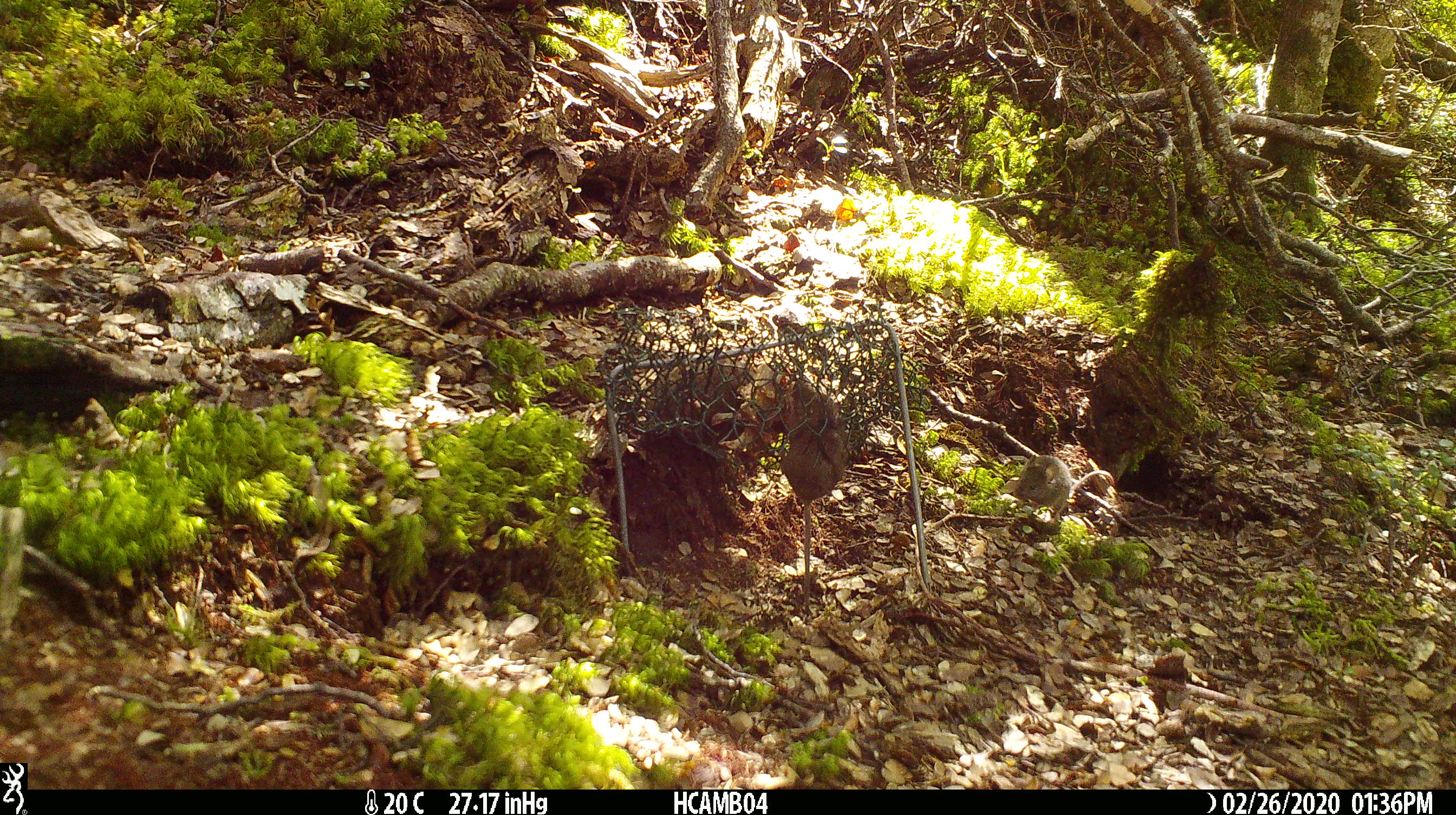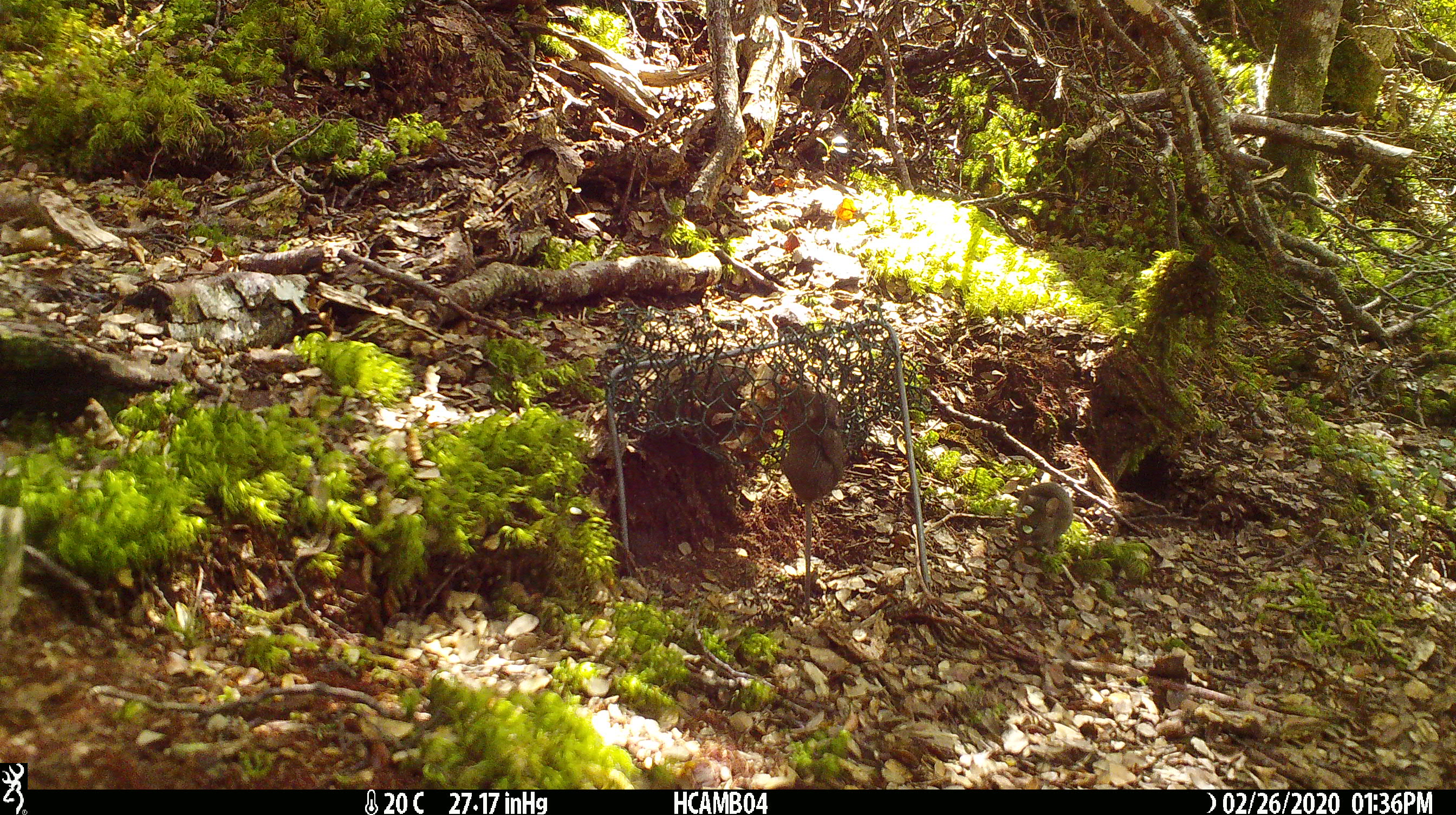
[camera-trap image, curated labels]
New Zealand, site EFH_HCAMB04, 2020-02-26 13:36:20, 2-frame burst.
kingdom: Animalia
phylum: Chordata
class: Mammalia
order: Rodentia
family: Muridae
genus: Mus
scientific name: Mus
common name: mouse